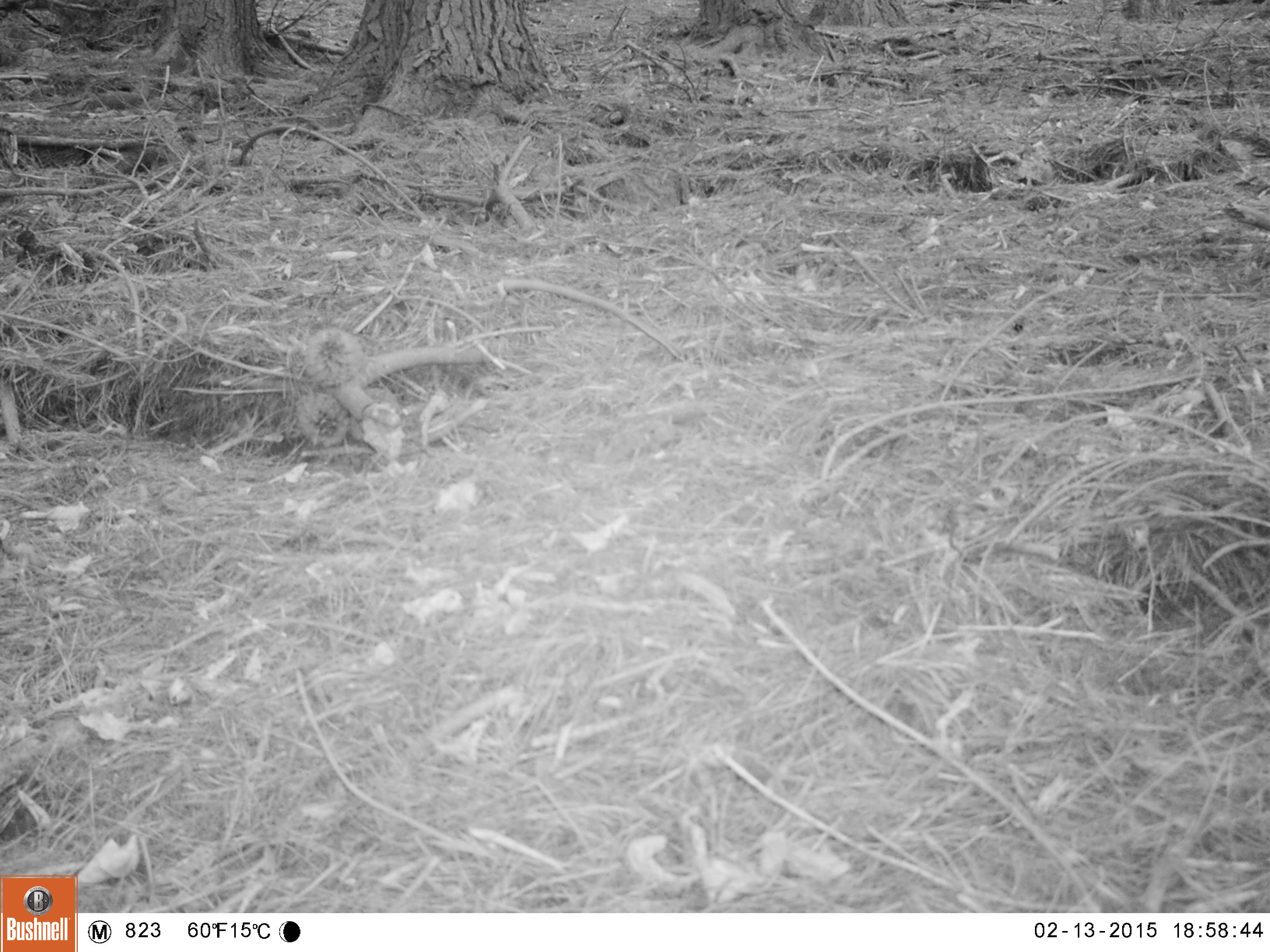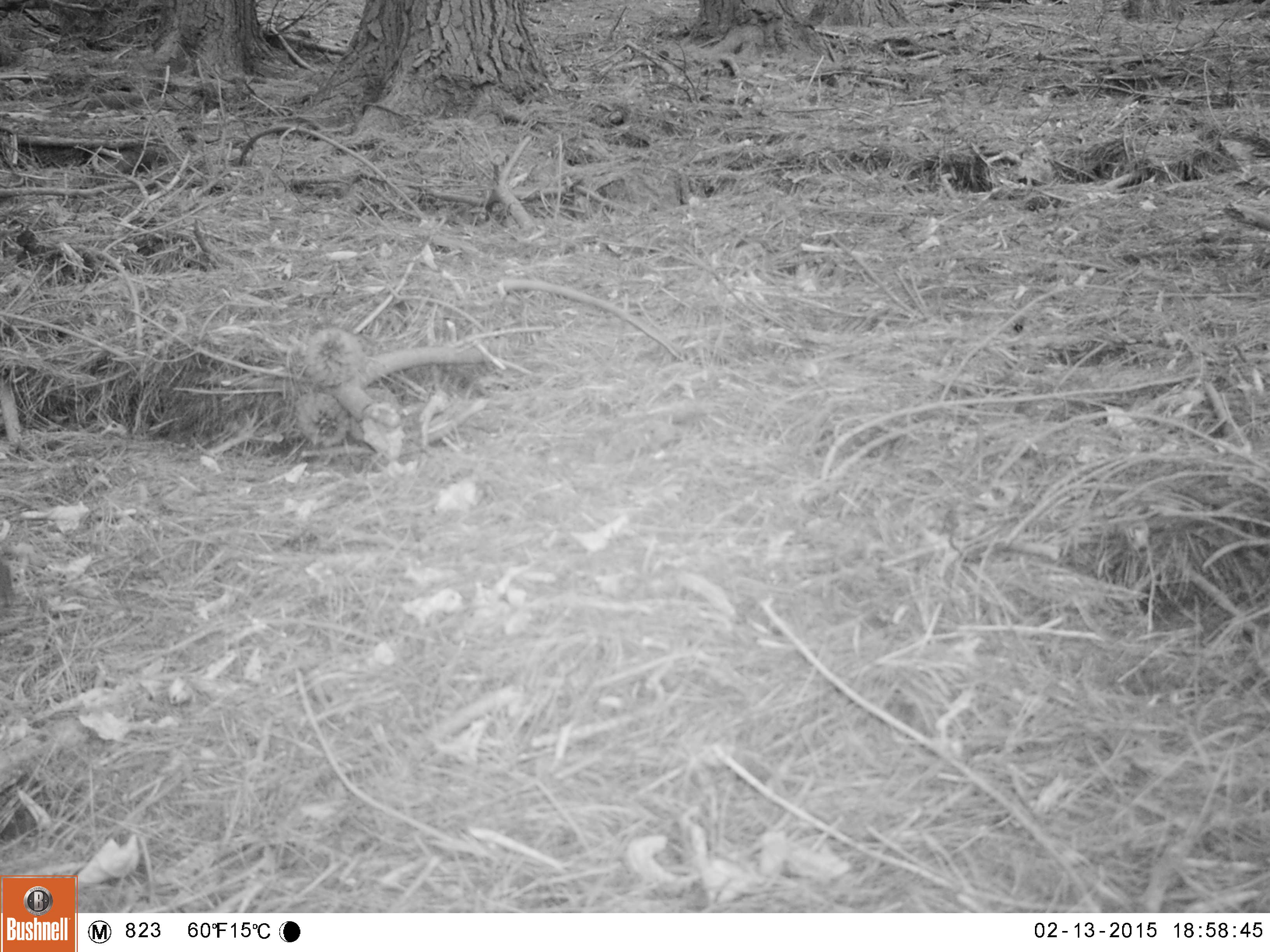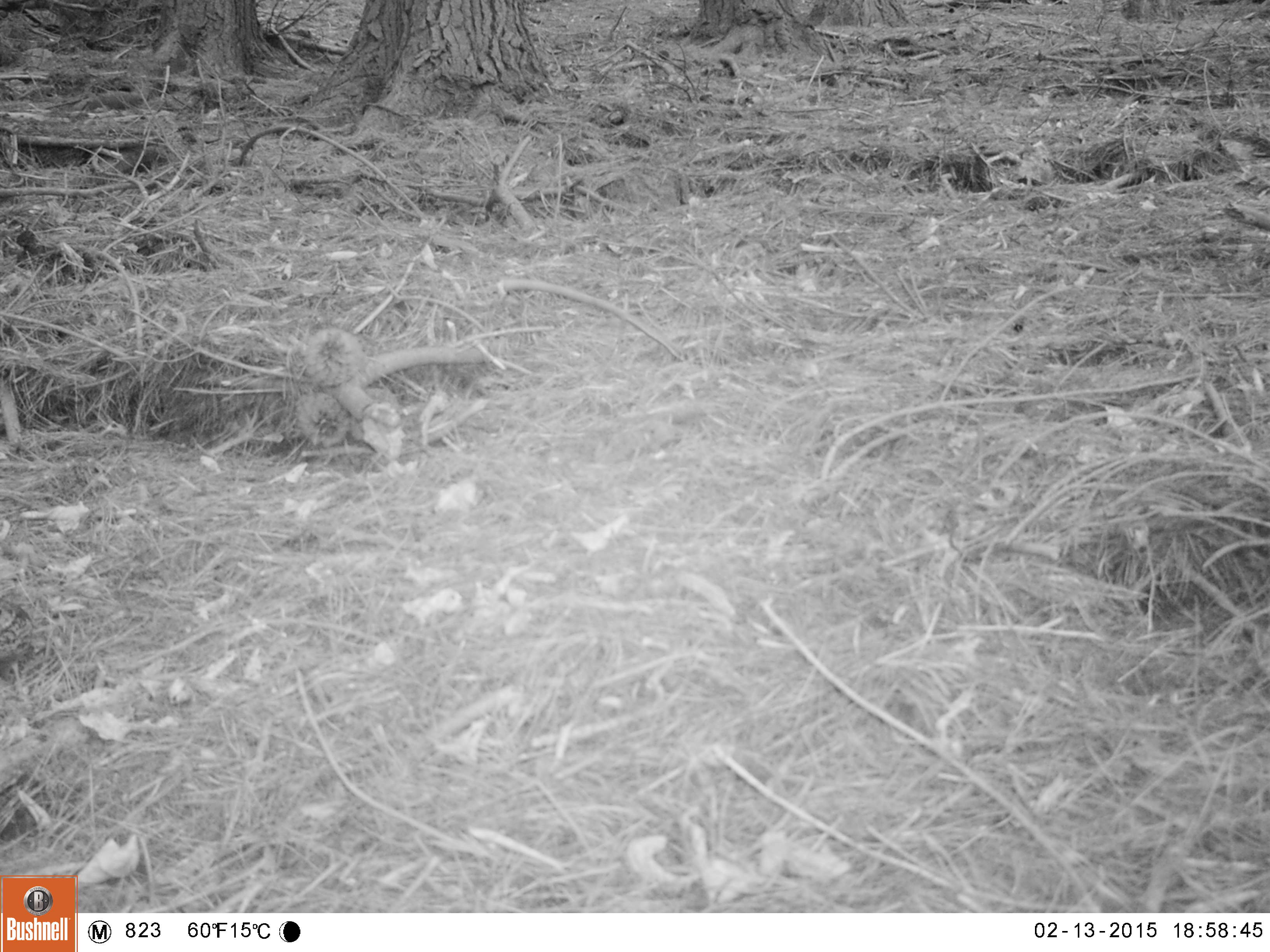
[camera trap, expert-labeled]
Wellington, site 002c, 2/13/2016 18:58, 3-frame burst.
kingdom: Animalia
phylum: Chordata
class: Aves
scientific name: Aves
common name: bird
Bird (Aves).